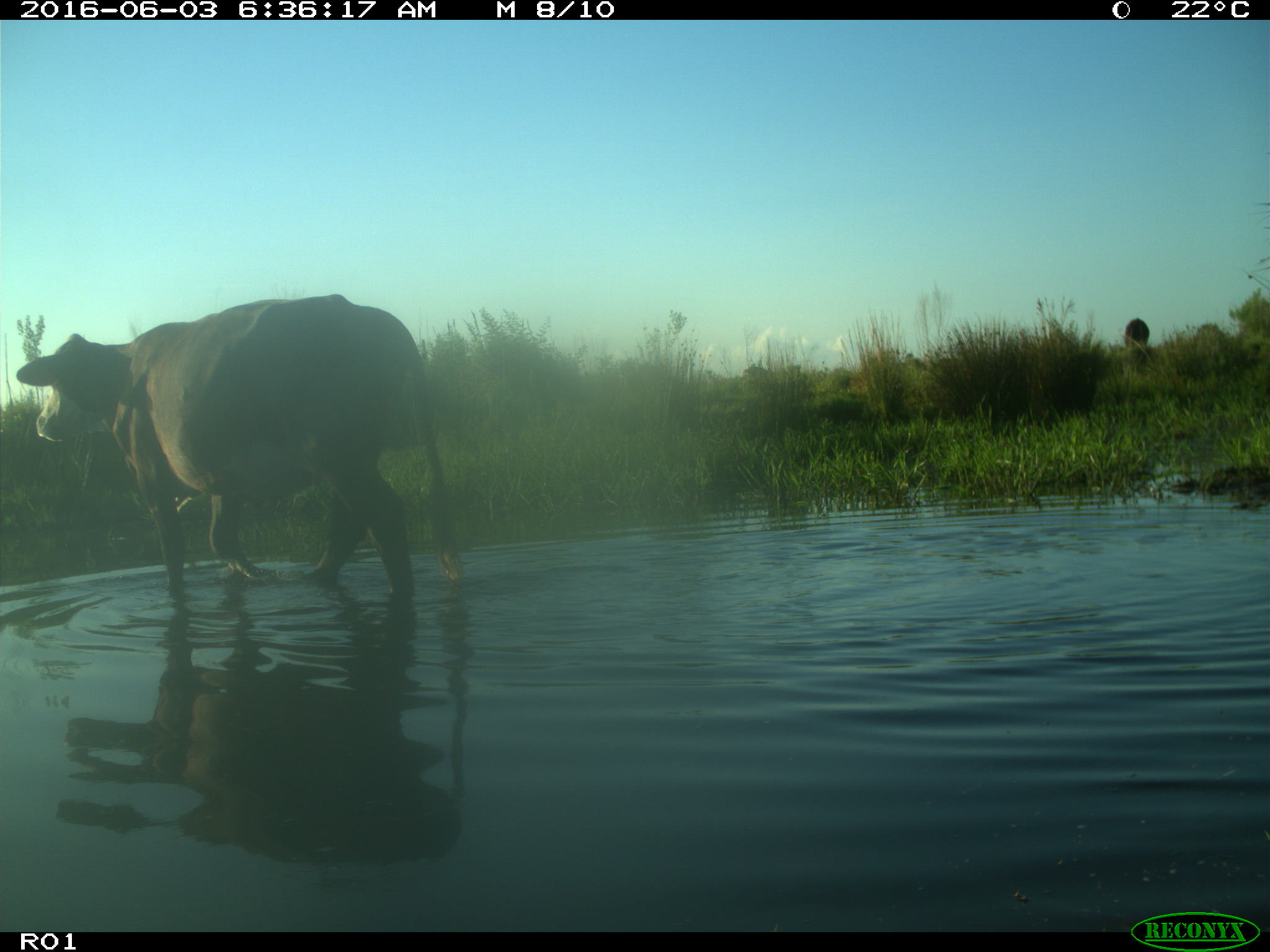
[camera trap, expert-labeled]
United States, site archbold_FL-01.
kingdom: Animalia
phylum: Chordata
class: Mammalia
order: Artiodactyla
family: Bovidae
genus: Bos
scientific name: Bos taurus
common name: domestic cow